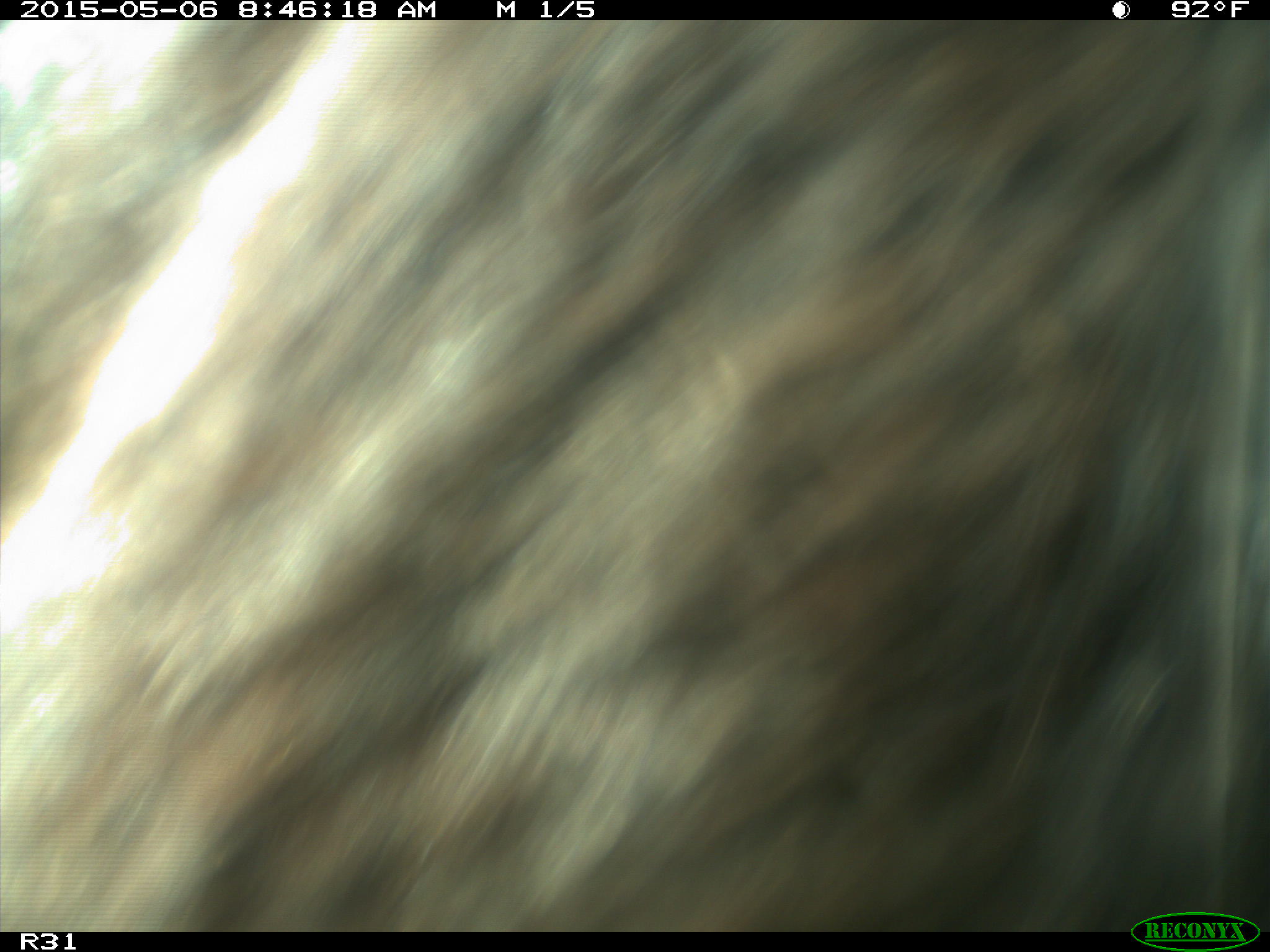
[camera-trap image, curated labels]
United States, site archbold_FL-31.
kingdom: Animalia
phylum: Chordata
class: Mammalia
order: Artiodactyla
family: Bovidae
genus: Bos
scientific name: Bos taurus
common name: domestic cow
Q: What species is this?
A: Bos taurus (domestic cow).